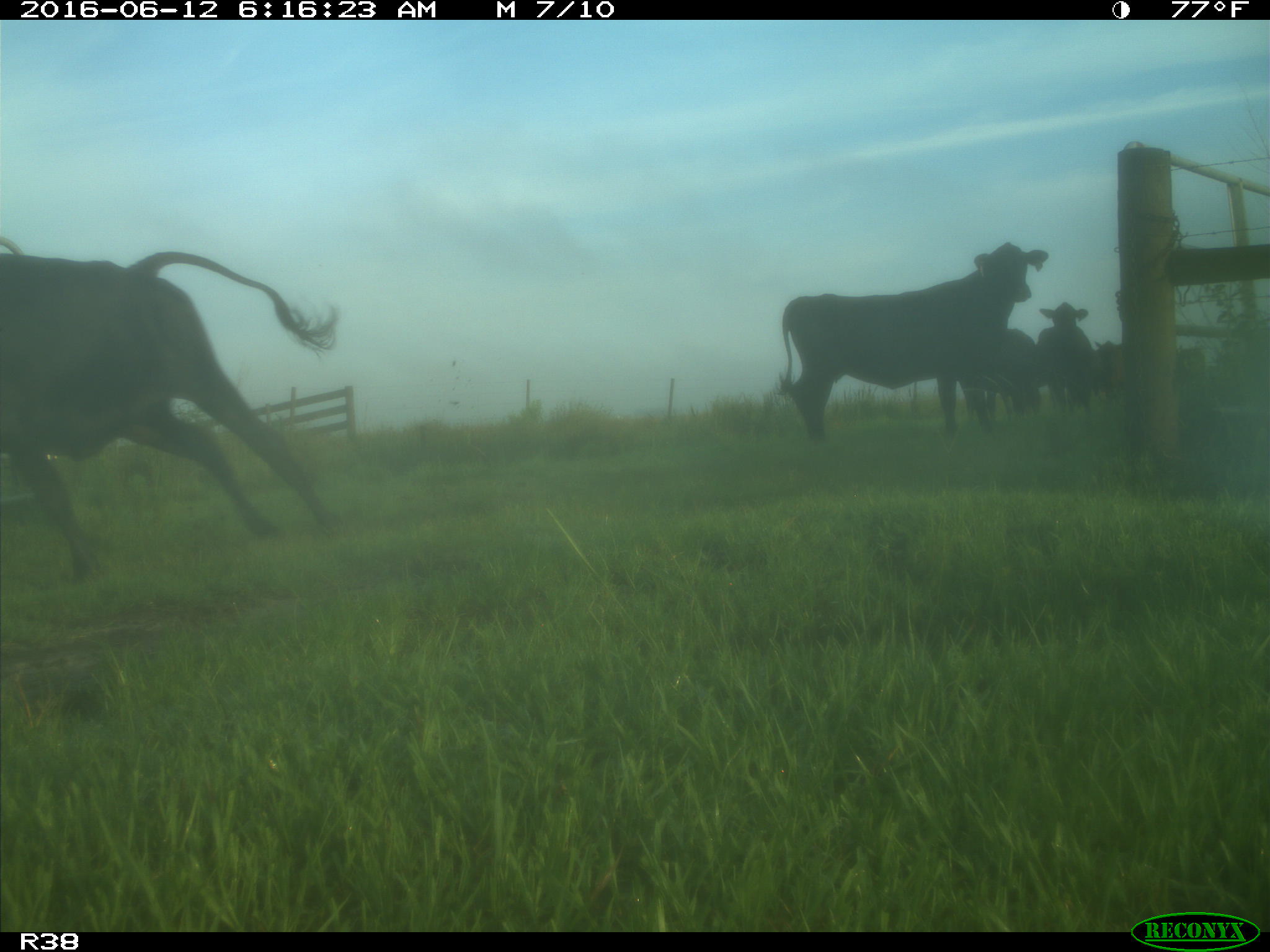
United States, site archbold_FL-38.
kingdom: Animalia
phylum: Chordata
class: Mammalia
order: Artiodactyla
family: Bovidae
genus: Bos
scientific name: Bos taurus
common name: domestic cow